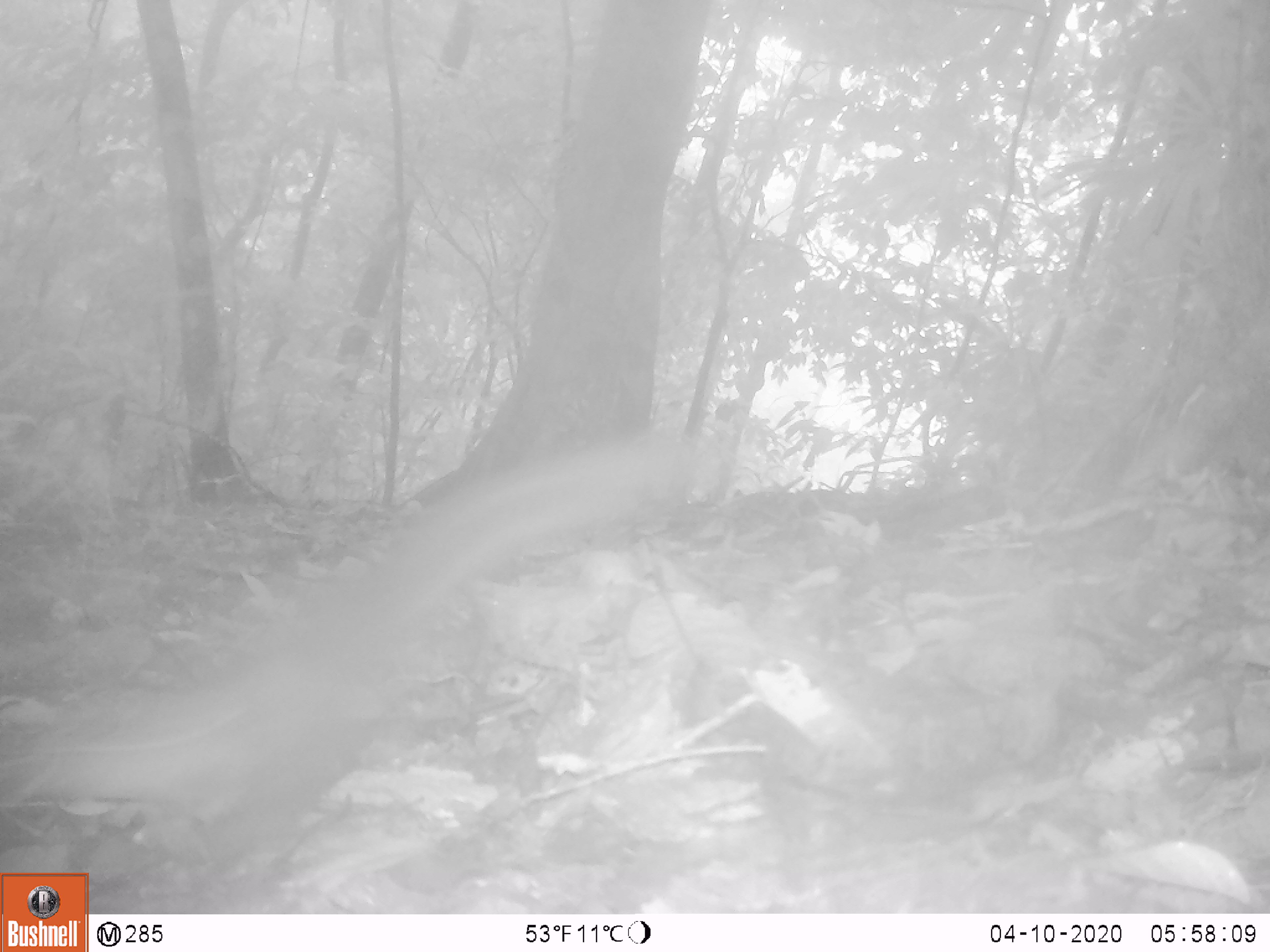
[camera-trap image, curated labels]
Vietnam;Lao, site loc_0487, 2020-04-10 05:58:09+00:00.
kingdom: Animalia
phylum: Chordata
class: Mammalia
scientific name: Mammalia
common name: mammal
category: unidentified small mammal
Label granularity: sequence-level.